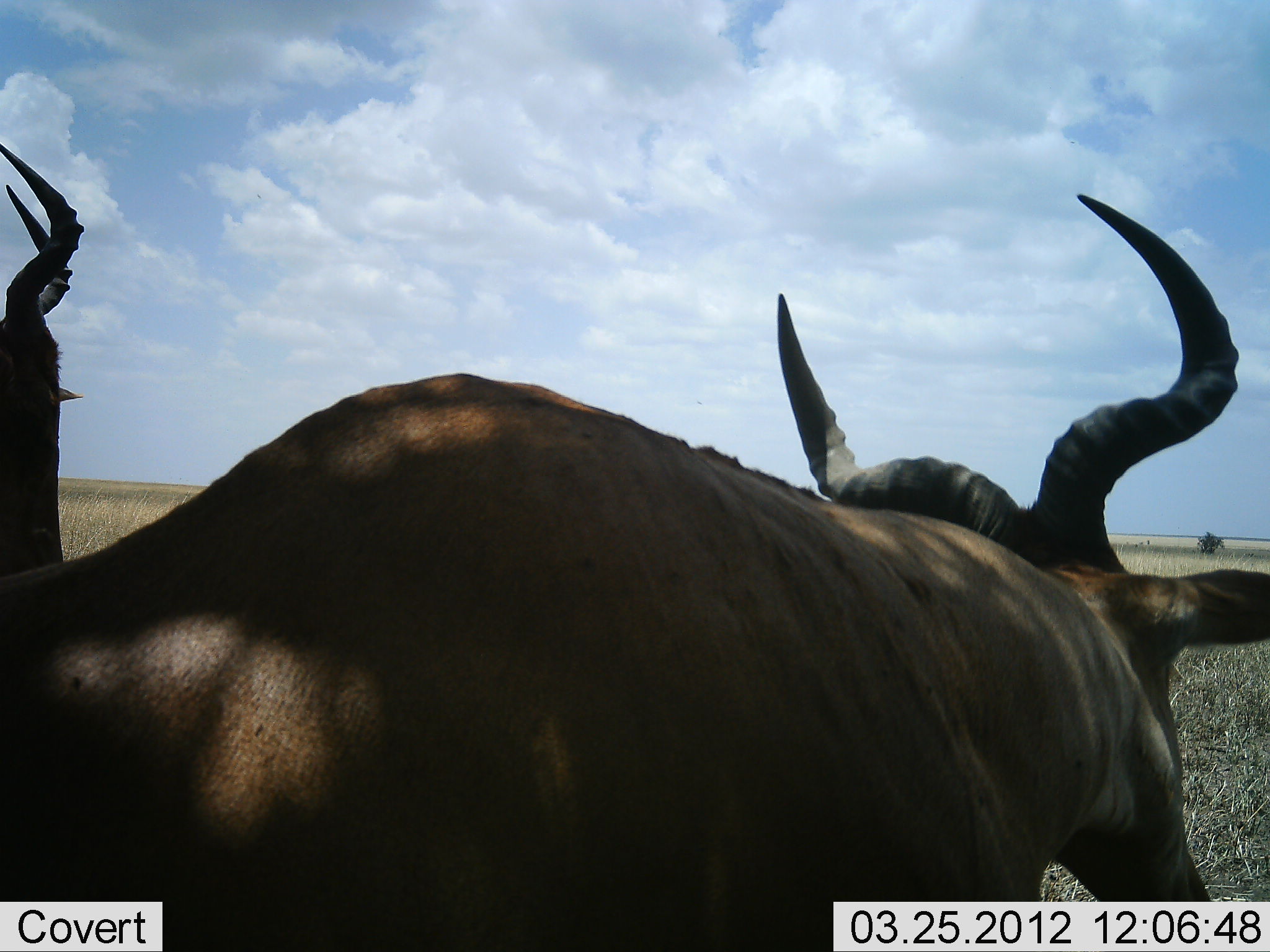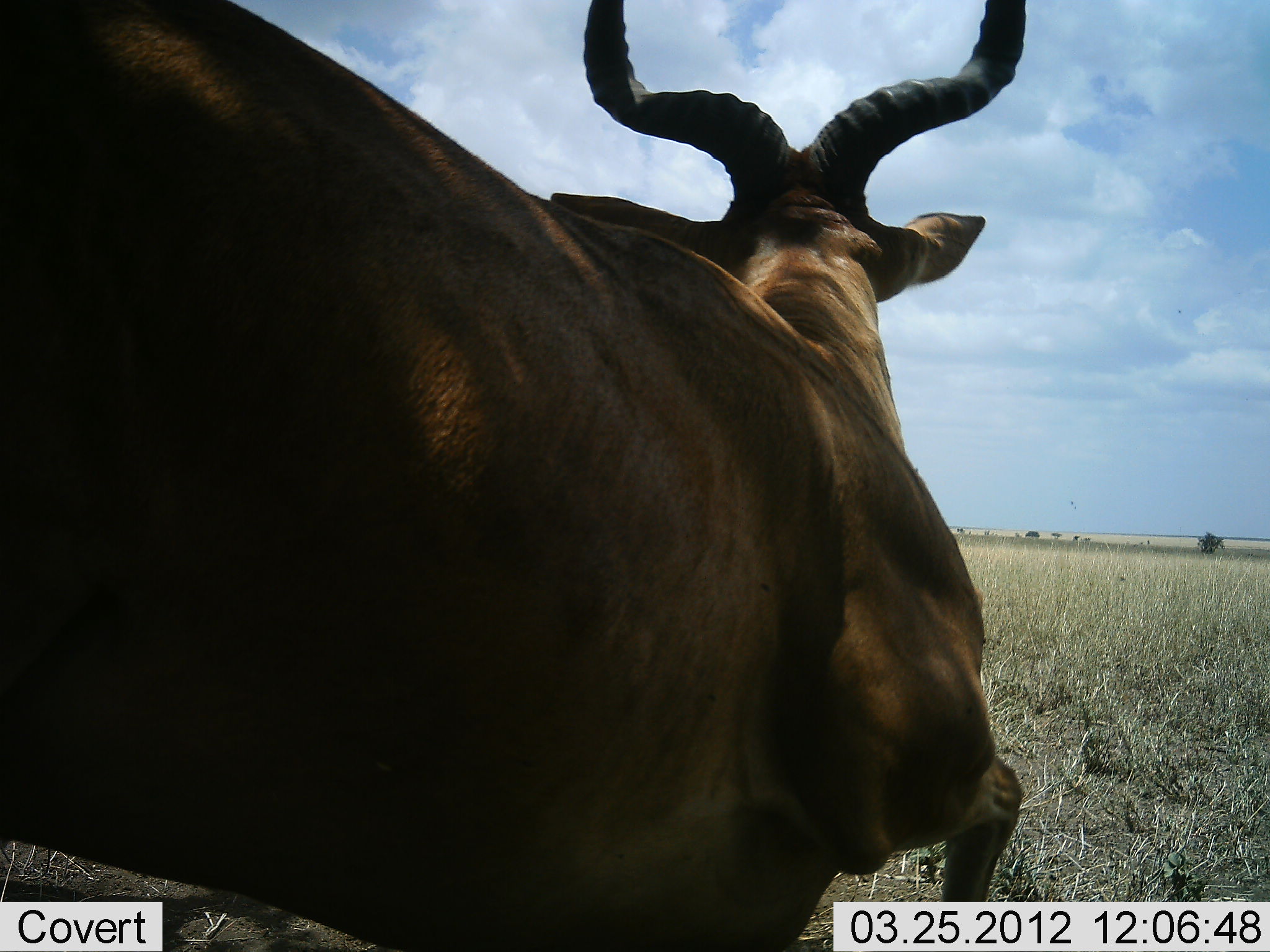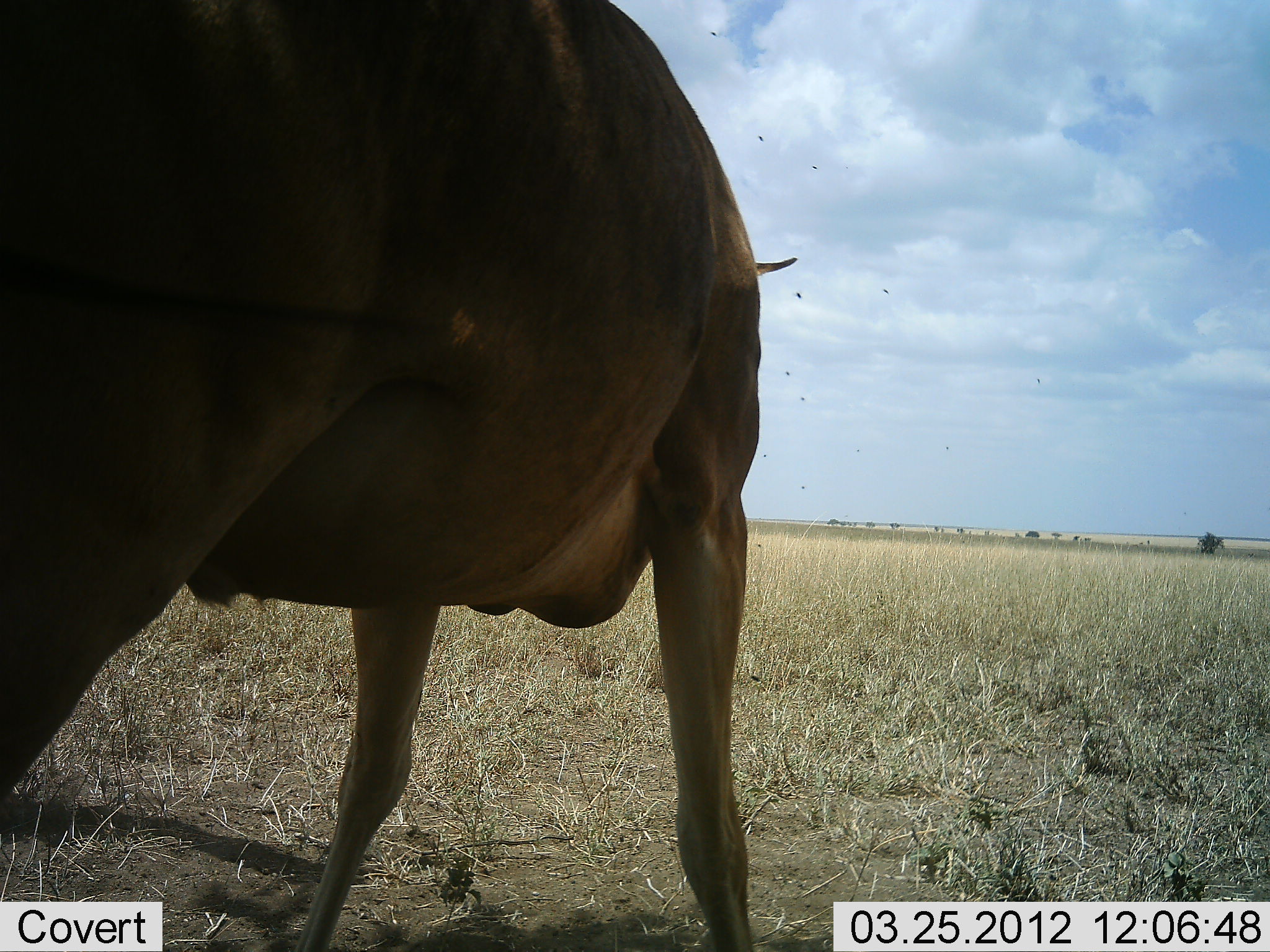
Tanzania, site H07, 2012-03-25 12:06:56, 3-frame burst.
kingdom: Animalia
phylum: Chordata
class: Mammalia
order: Artiodactyla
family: Bovidae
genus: Alcelaphus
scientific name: Alcelaphus buselaphus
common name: hartebeest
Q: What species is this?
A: Hartebeest (Alcelaphus buselaphus).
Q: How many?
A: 2.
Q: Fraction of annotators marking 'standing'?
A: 67%.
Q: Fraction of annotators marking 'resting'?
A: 42%.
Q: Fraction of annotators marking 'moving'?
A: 46%.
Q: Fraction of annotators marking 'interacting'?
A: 0%.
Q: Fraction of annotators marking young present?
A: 0%.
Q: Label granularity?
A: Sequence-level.